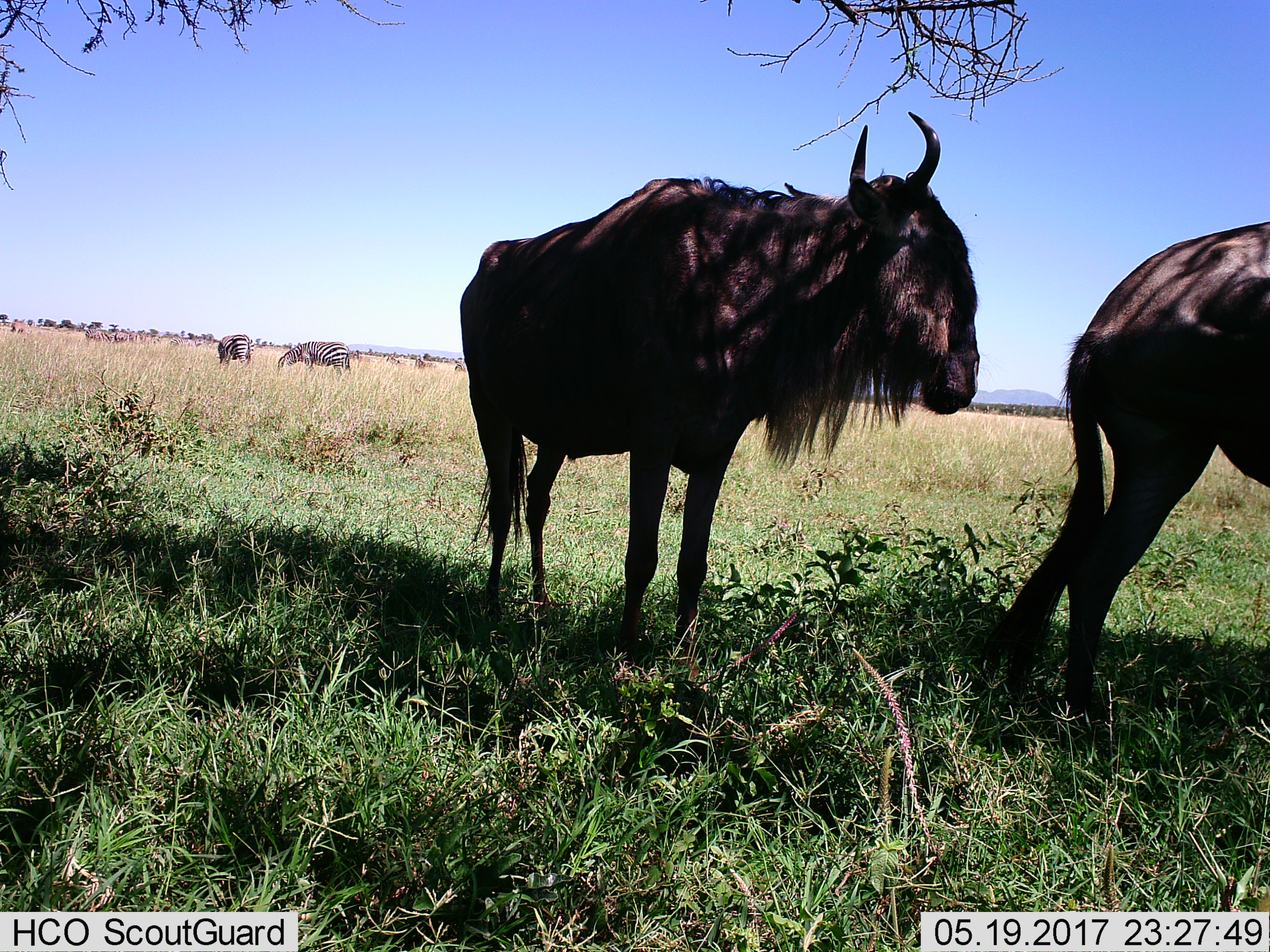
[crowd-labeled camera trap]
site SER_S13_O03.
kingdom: Animalia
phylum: Chordata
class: Mammalia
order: Artiodactyla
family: Bovidae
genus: Connochaetes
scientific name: Connochaetes taurinus taurinus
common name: blue wildebeest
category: wildebeestblue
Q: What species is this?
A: Wildebeestblue (blue wildebeest) (Connochaetes taurinus taurinus).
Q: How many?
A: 2.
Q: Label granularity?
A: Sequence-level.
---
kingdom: Animalia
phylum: Chordata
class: Mammalia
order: Perissodactyla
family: Equidae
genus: Equus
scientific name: Equus quagga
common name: plains zebra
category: zebraplains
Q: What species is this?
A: Zebraplains (plains zebra) (Equus quagga).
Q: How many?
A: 7.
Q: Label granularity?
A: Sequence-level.